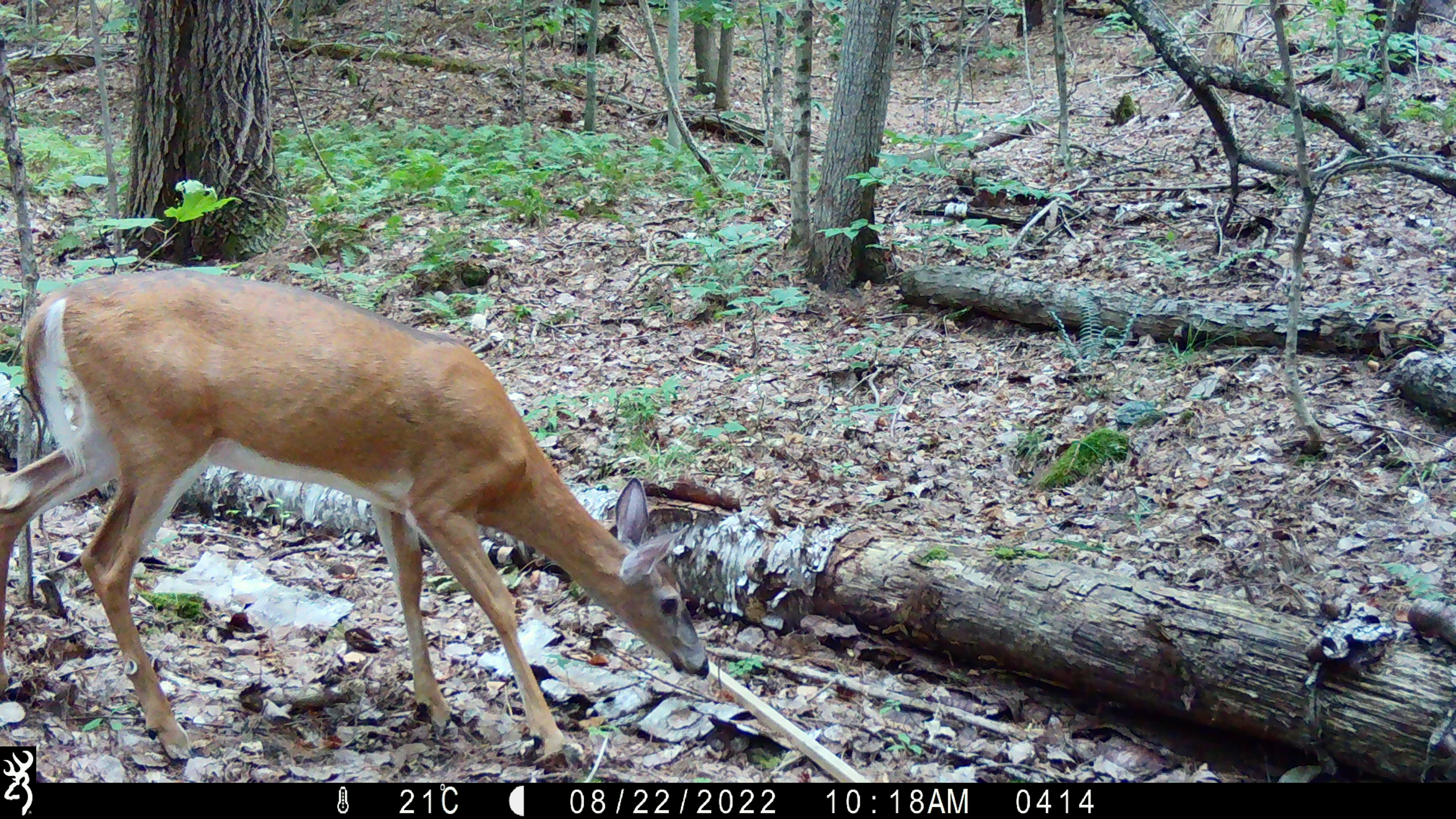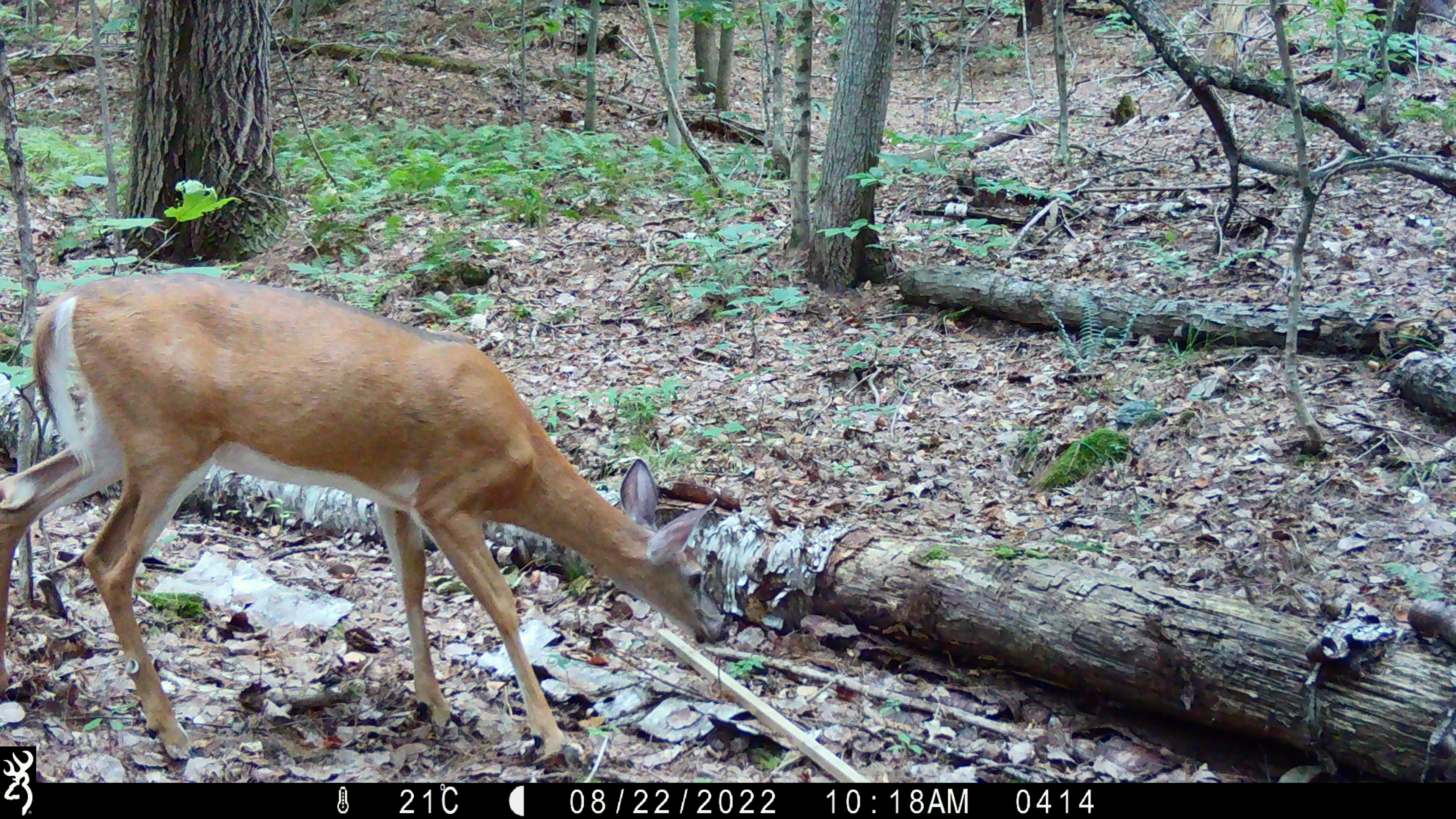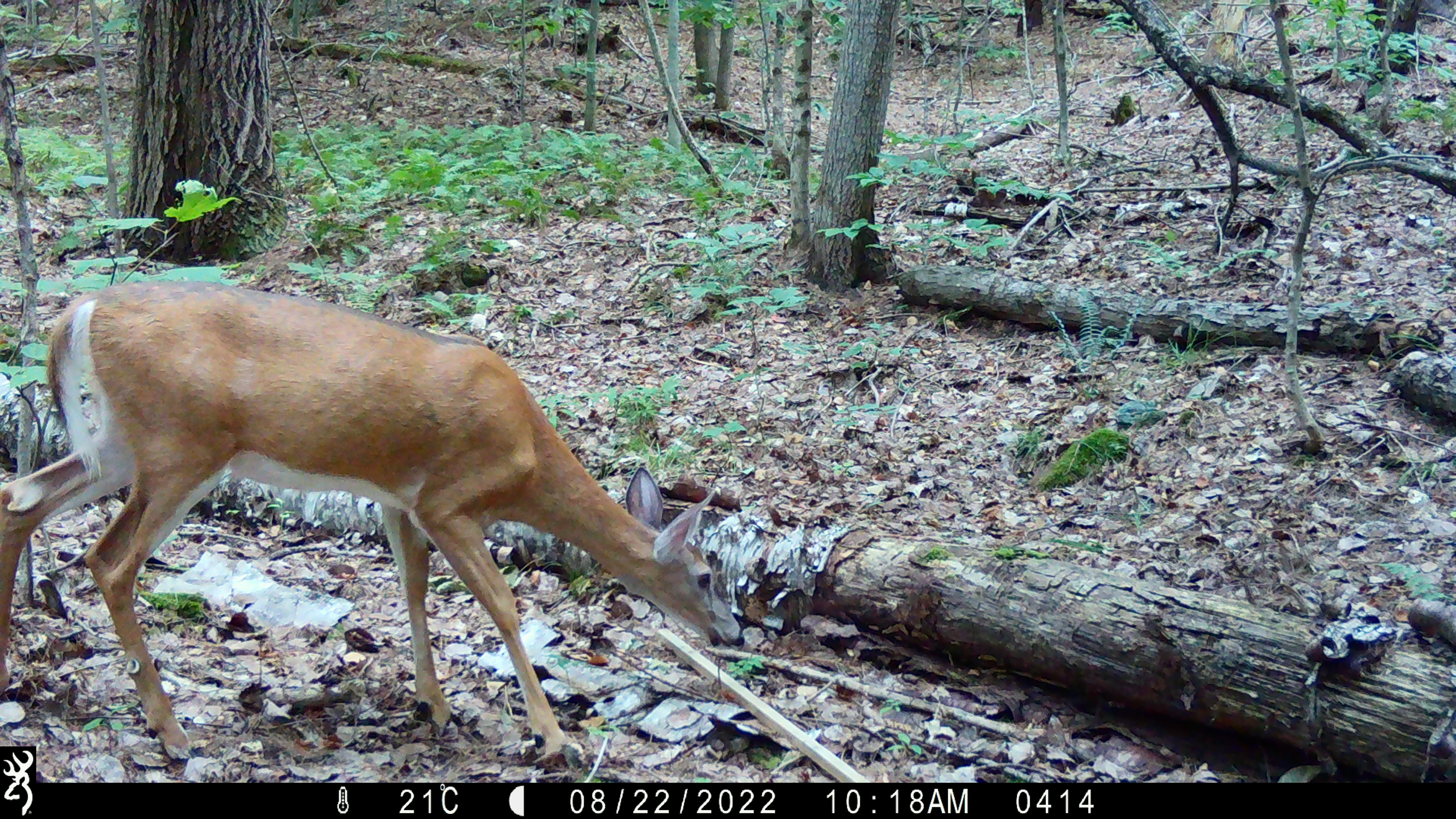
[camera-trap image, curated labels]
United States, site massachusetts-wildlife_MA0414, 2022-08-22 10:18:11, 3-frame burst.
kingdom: Animalia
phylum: Chordata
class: Mammalia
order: Artiodactyla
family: Cervidae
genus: Odocoileus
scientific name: Odocoileus virginianus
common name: white-tailed deer